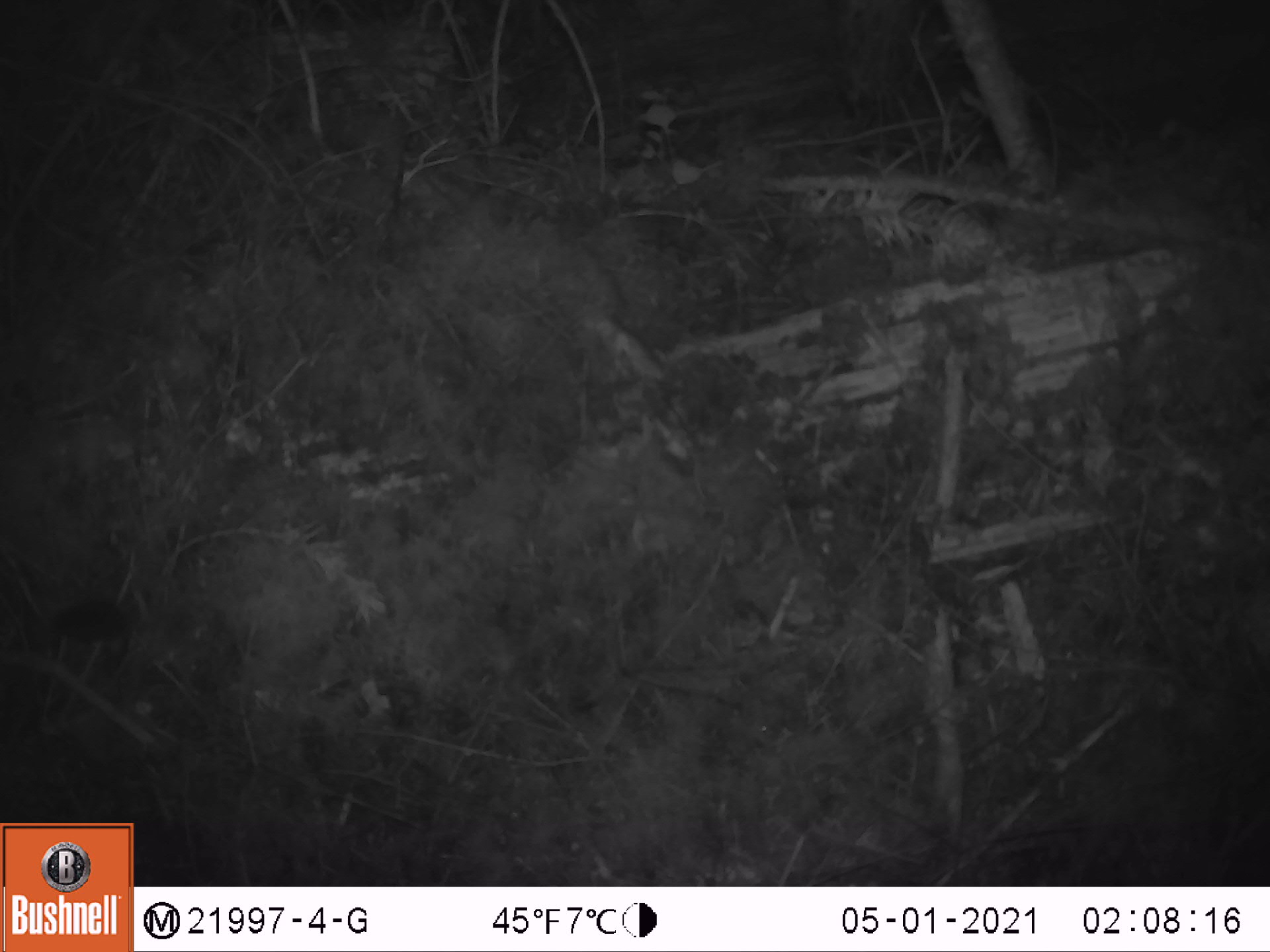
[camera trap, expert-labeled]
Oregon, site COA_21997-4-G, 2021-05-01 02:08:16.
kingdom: Animalia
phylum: Chordata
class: Mammalia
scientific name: Mammalia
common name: small mammal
Small mammal (Mammalia).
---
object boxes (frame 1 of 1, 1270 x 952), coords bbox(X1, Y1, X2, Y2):
small mammal: bbox(6, 562, 224, 704)